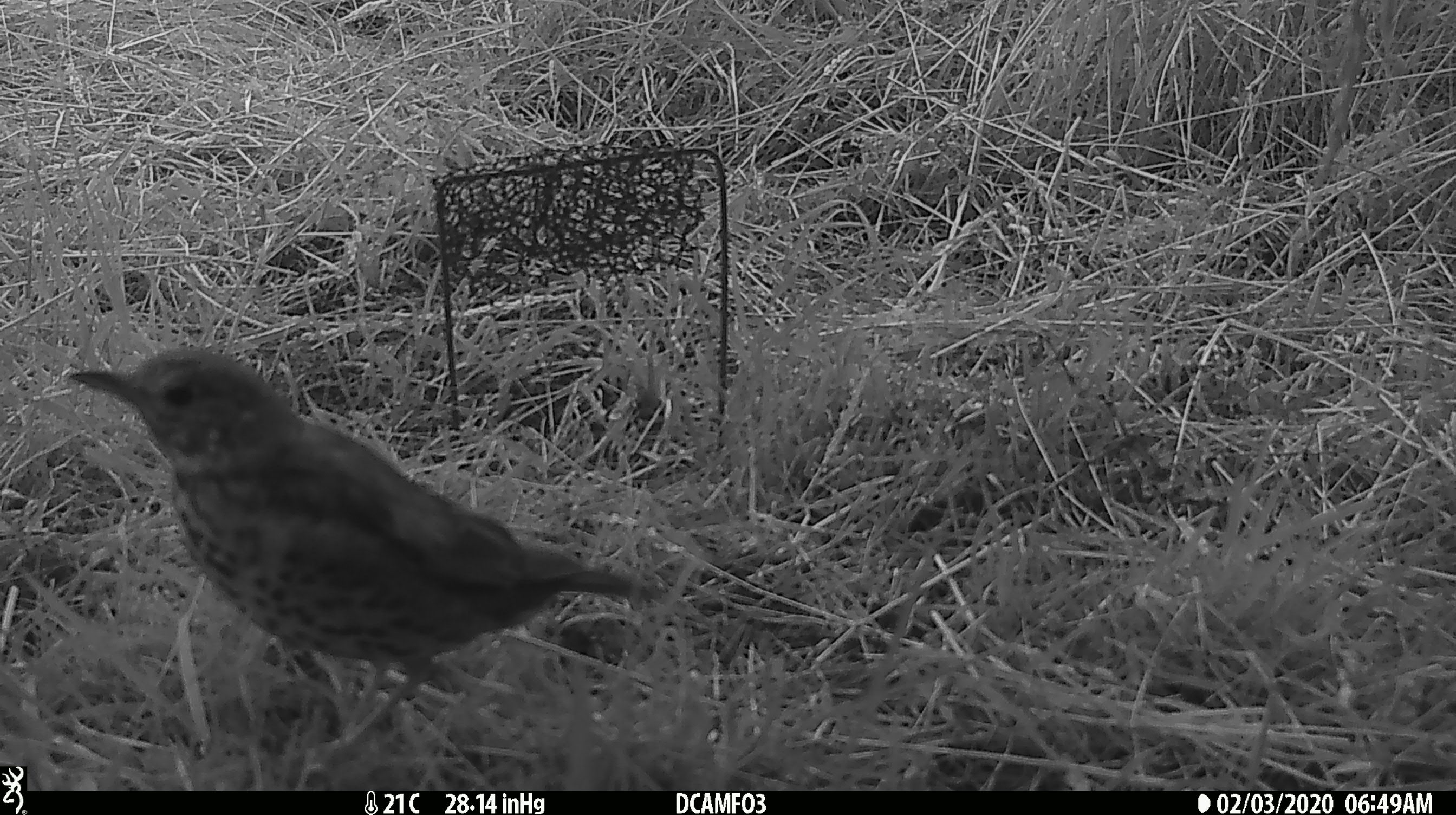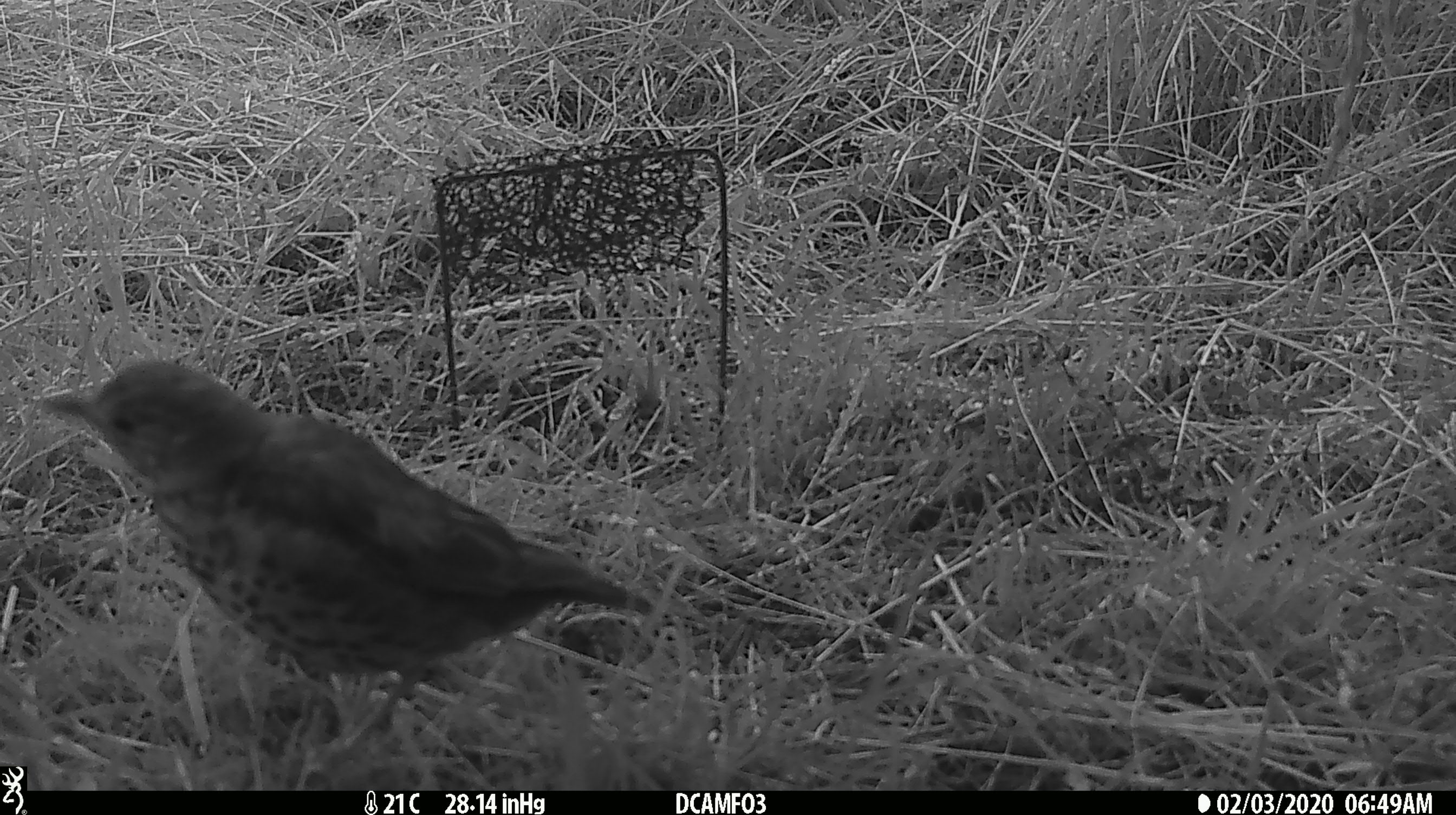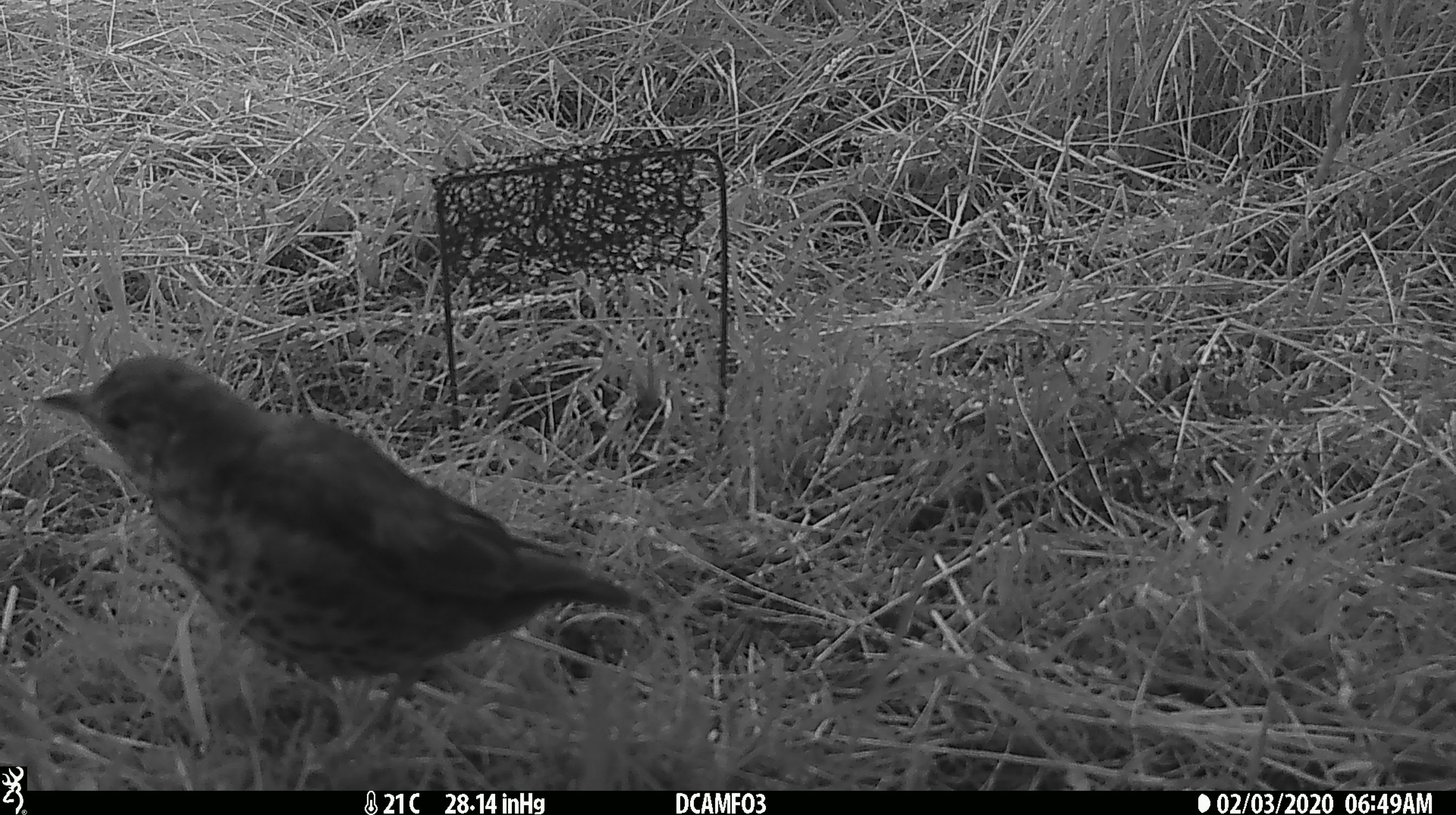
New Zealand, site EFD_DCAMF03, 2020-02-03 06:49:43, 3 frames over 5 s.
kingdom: Animalia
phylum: Chordata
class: Aves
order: Passeriformes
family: Turdidae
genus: Turdus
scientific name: Turdus philomelos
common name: song thrush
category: thrush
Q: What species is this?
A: Thrush (song thrush) (Turdus philomelos).